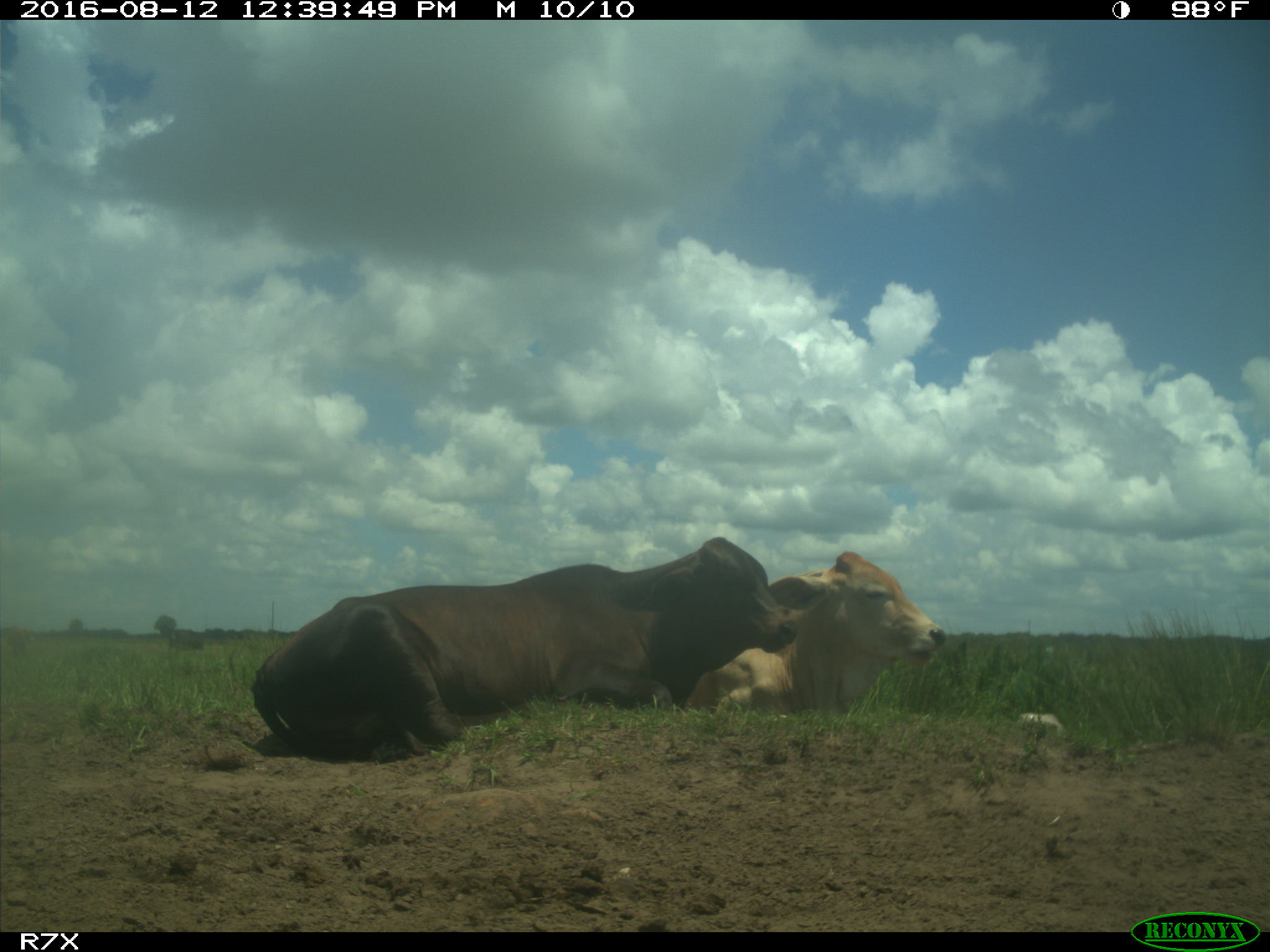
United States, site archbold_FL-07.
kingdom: Animalia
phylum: Chordata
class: Mammalia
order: Artiodactyla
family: Bovidae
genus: Bos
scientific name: Bos taurus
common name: domestic cow